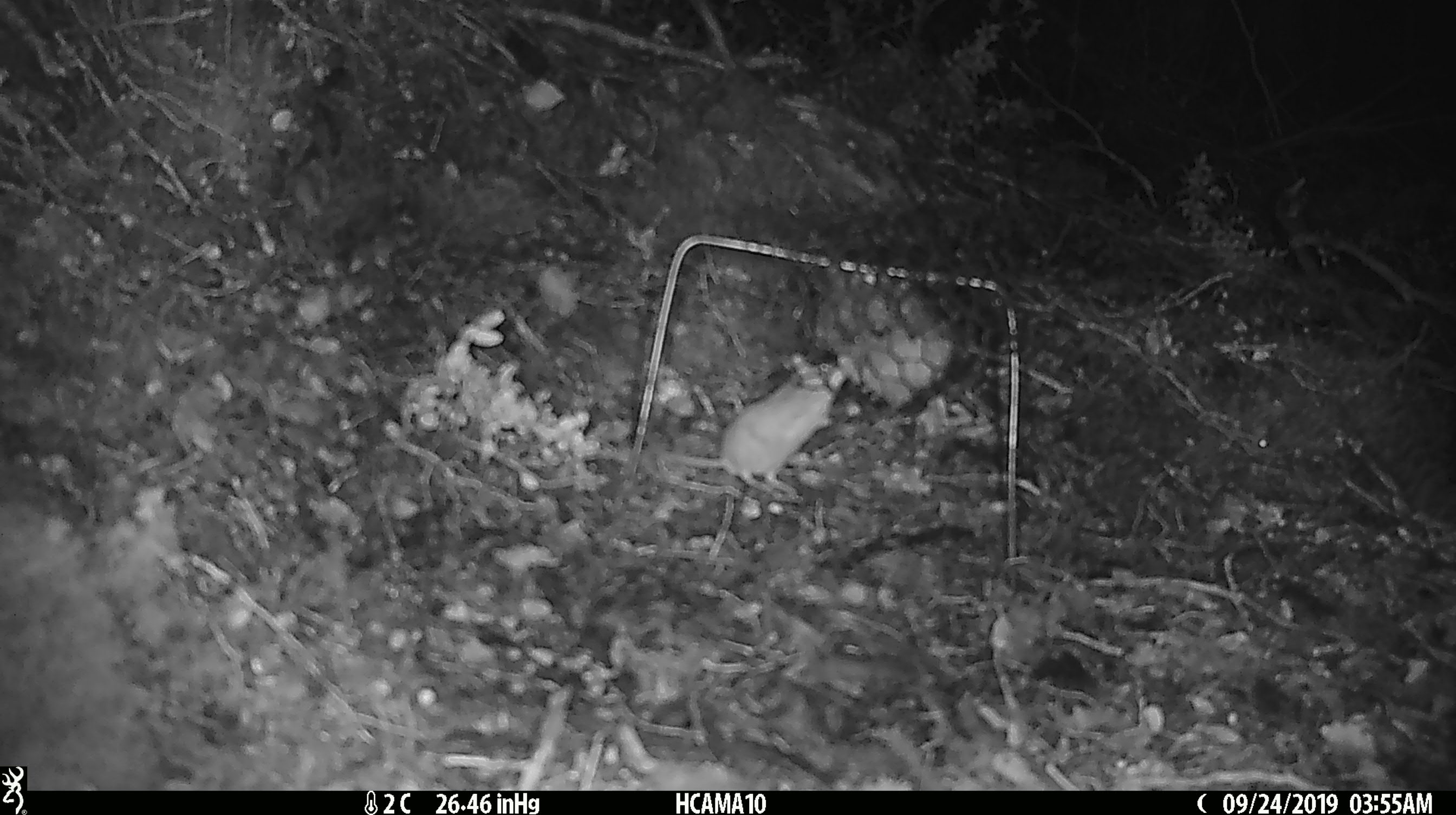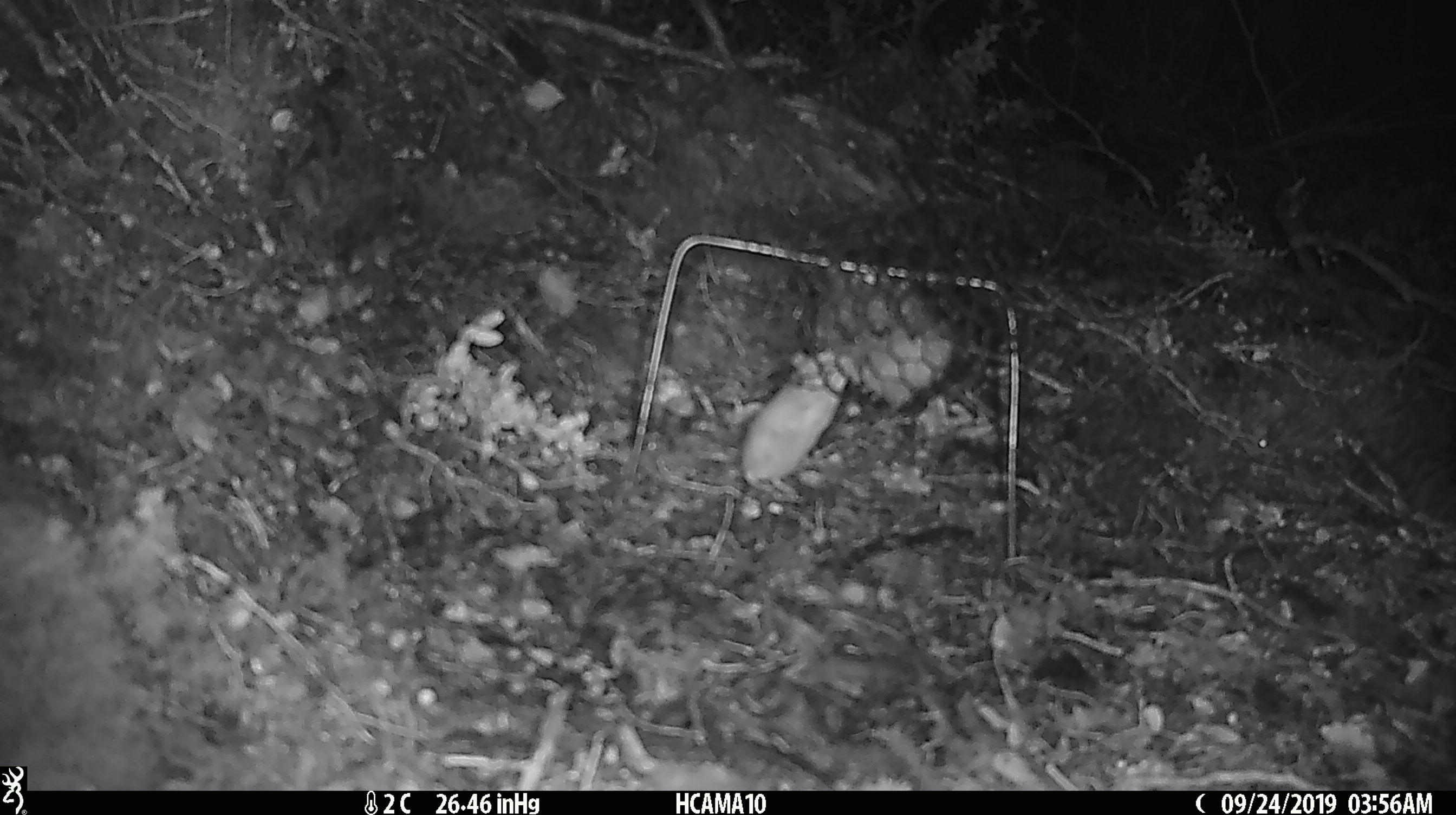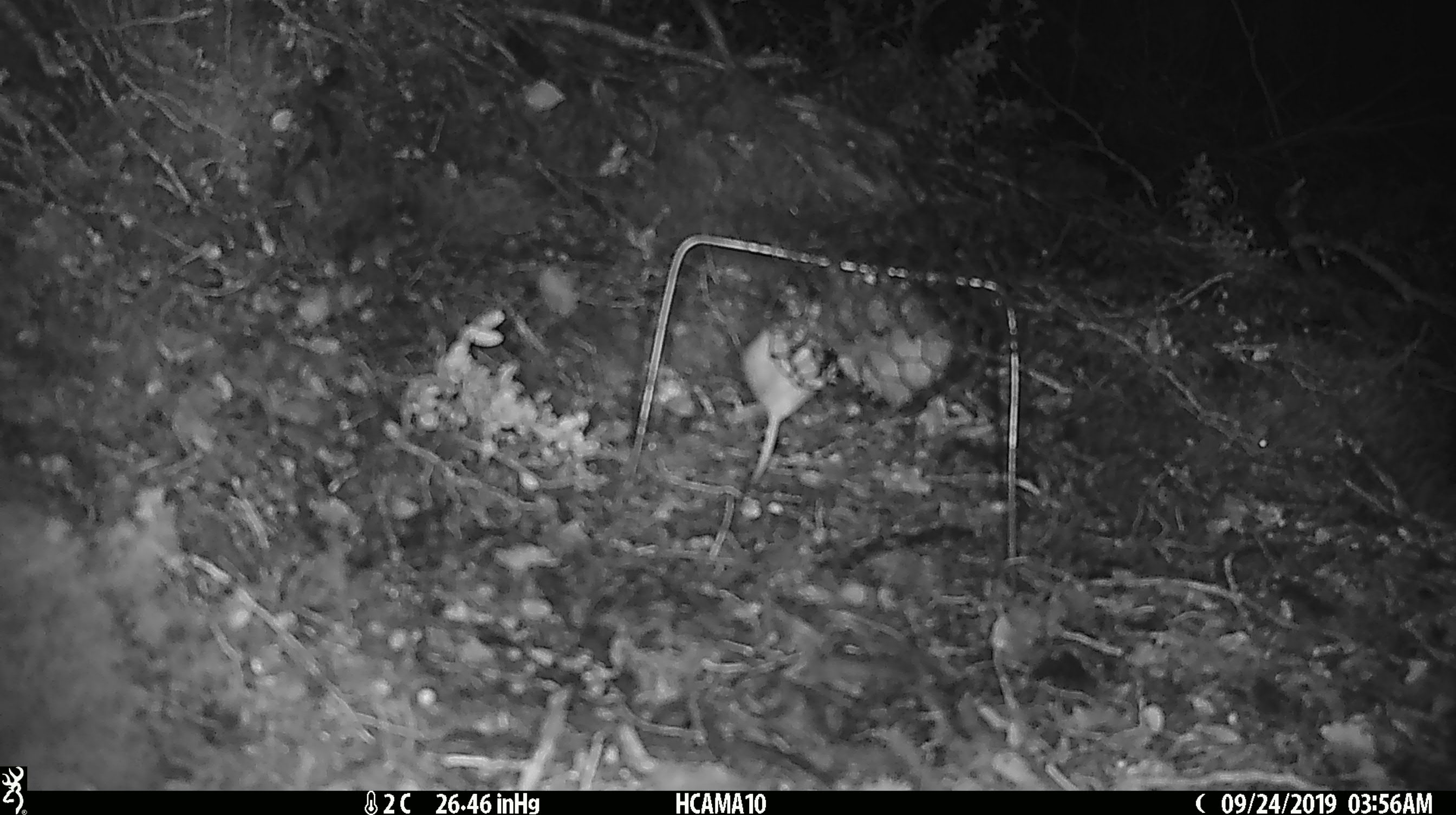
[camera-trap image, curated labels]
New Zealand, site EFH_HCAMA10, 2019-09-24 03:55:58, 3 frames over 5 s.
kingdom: Animalia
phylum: Chordata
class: Mammalia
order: Rodentia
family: Muridae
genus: Mus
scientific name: Mus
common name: mouse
Mouse (Mus).